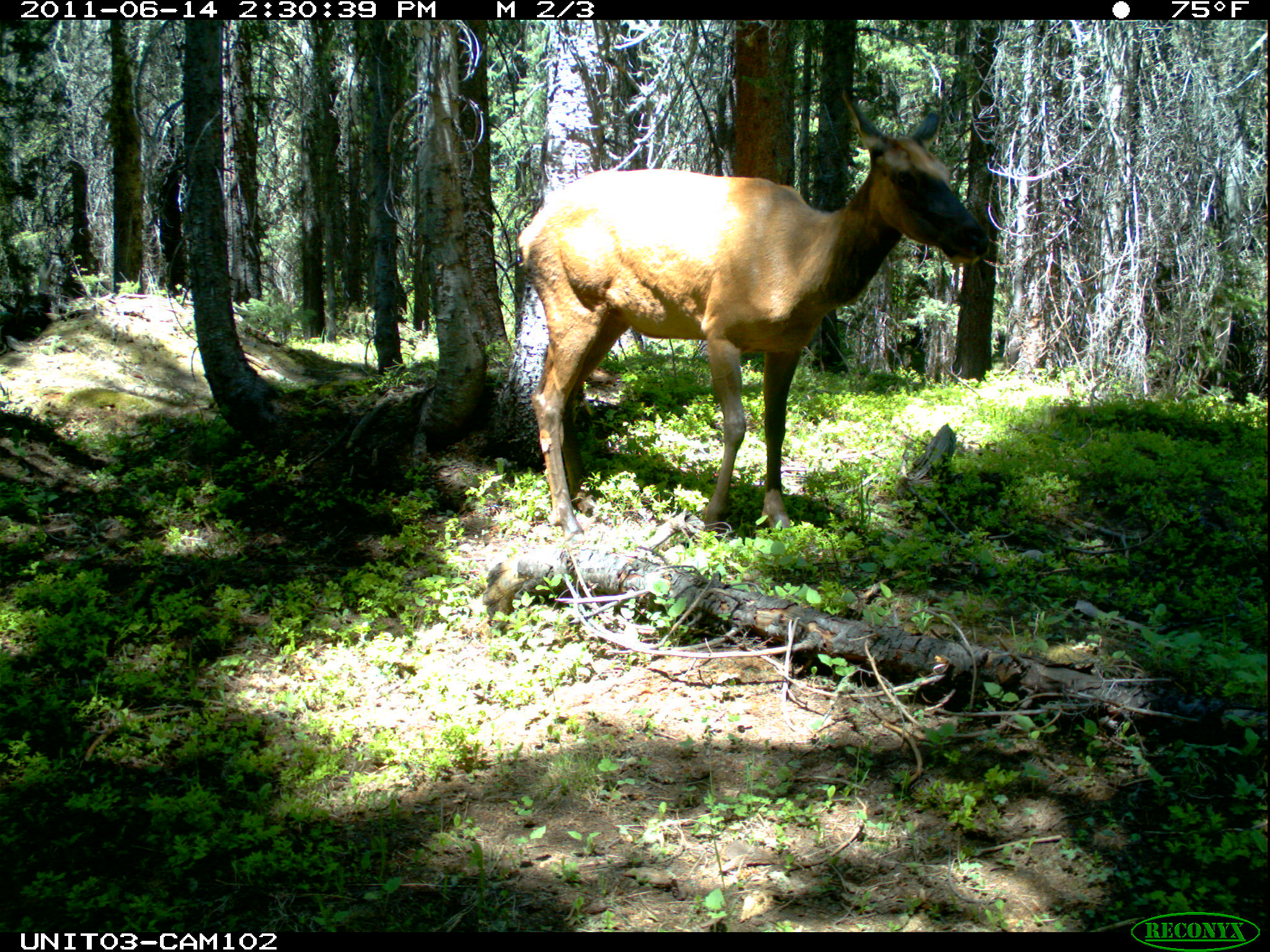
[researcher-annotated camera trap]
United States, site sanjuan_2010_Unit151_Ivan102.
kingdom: Animalia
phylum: Chordata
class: Mammalia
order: Artiodactyla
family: Cervidae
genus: Cervus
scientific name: Cervus elaphus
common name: red deer